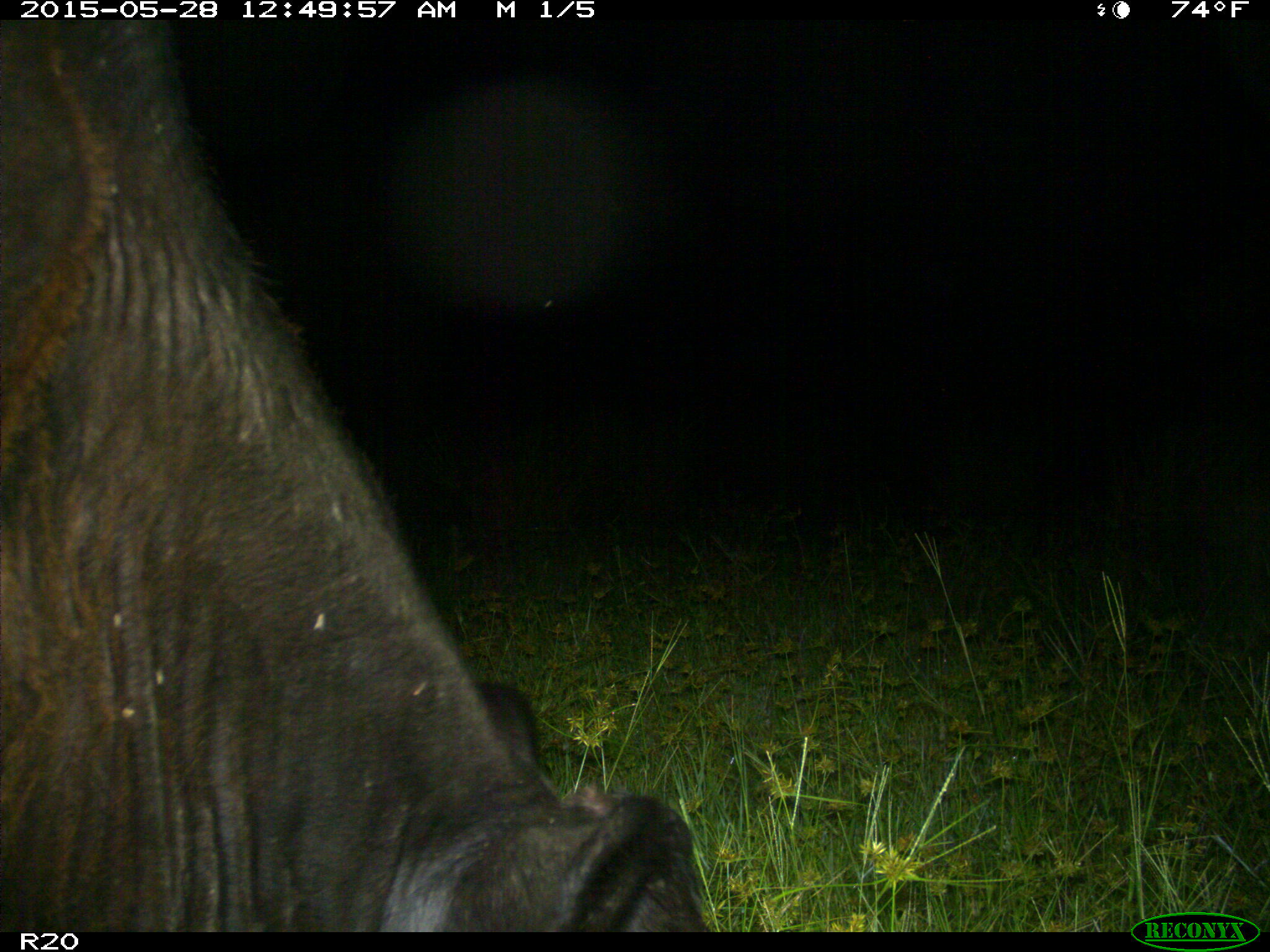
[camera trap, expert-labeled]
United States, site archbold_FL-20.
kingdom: Animalia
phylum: Chordata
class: Mammalia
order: Artiodactyla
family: Bovidae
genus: Bos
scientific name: Bos taurus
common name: domestic cow